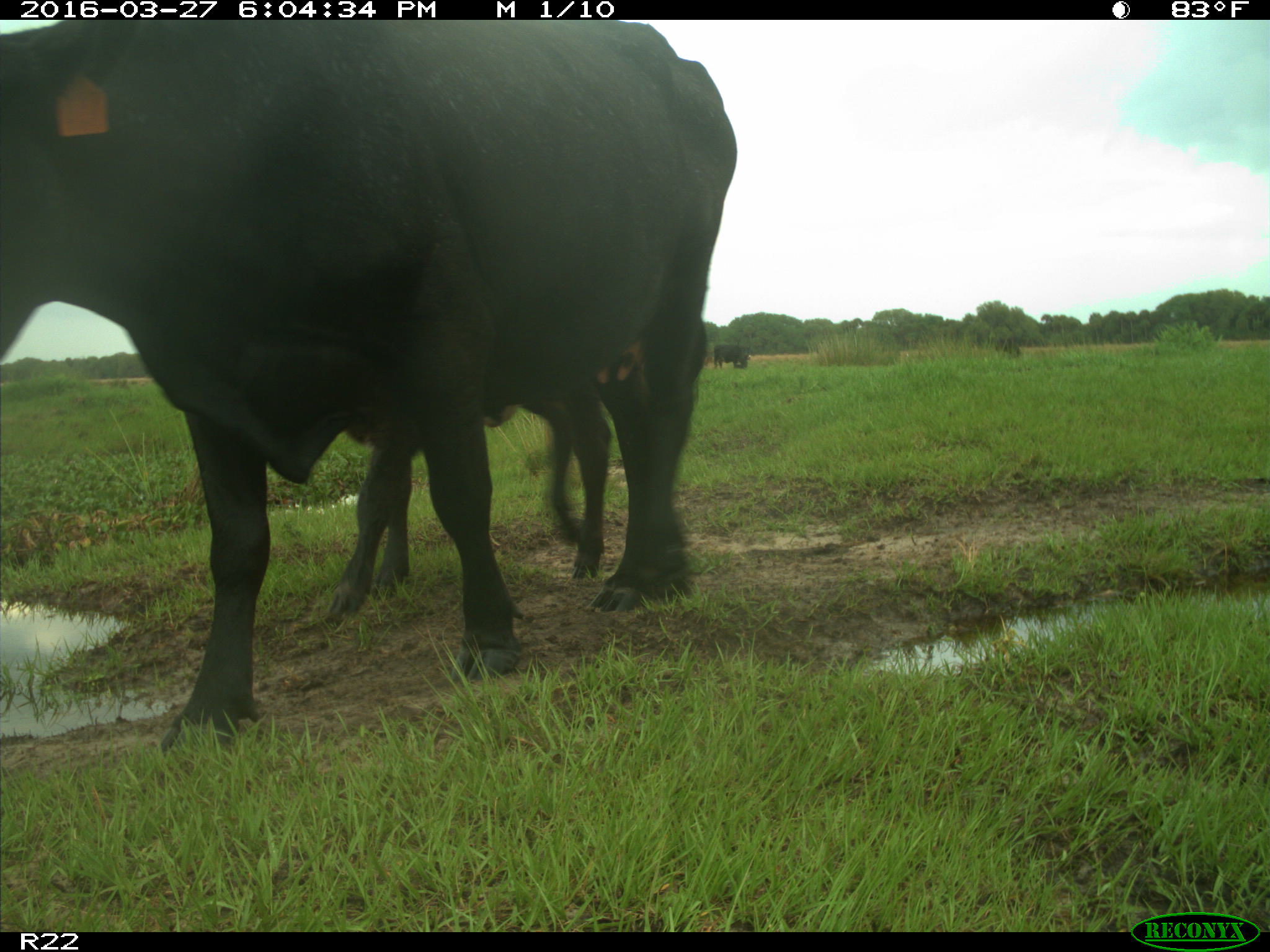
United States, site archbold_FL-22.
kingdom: Animalia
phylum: Chordata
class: Mammalia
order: Artiodactyla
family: Bovidae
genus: Bos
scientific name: Bos taurus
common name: domestic cow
Bos taurus (domestic cow).